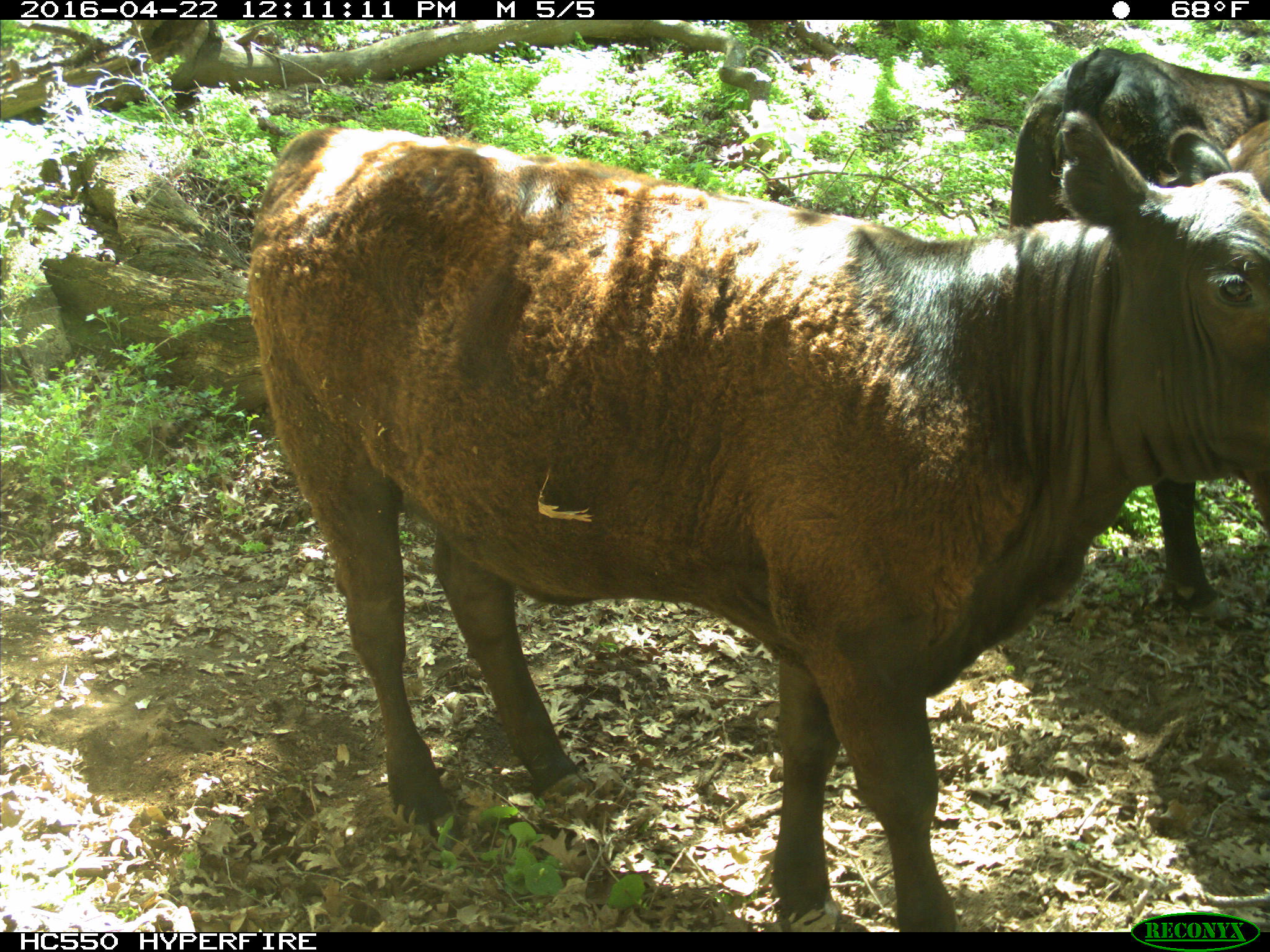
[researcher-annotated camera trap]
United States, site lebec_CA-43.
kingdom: Animalia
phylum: Chordata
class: Mammalia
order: Artiodactyla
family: Bovidae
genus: Bos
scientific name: Bos taurus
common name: domestic cow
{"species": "Bos taurus (domestic cow)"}